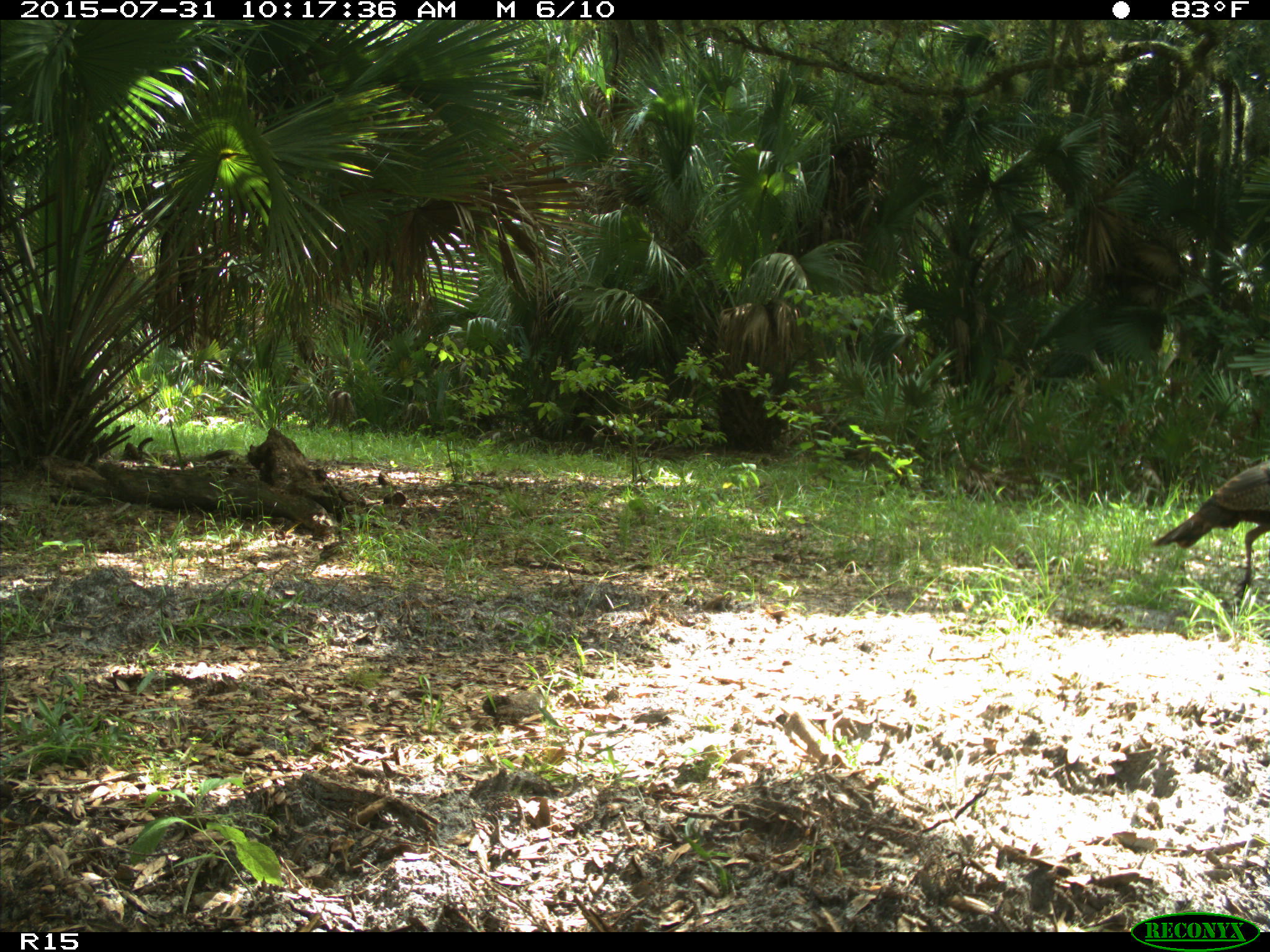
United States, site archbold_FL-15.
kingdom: Animalia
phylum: Chordata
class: Aves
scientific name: Aves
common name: birds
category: unidentified bird